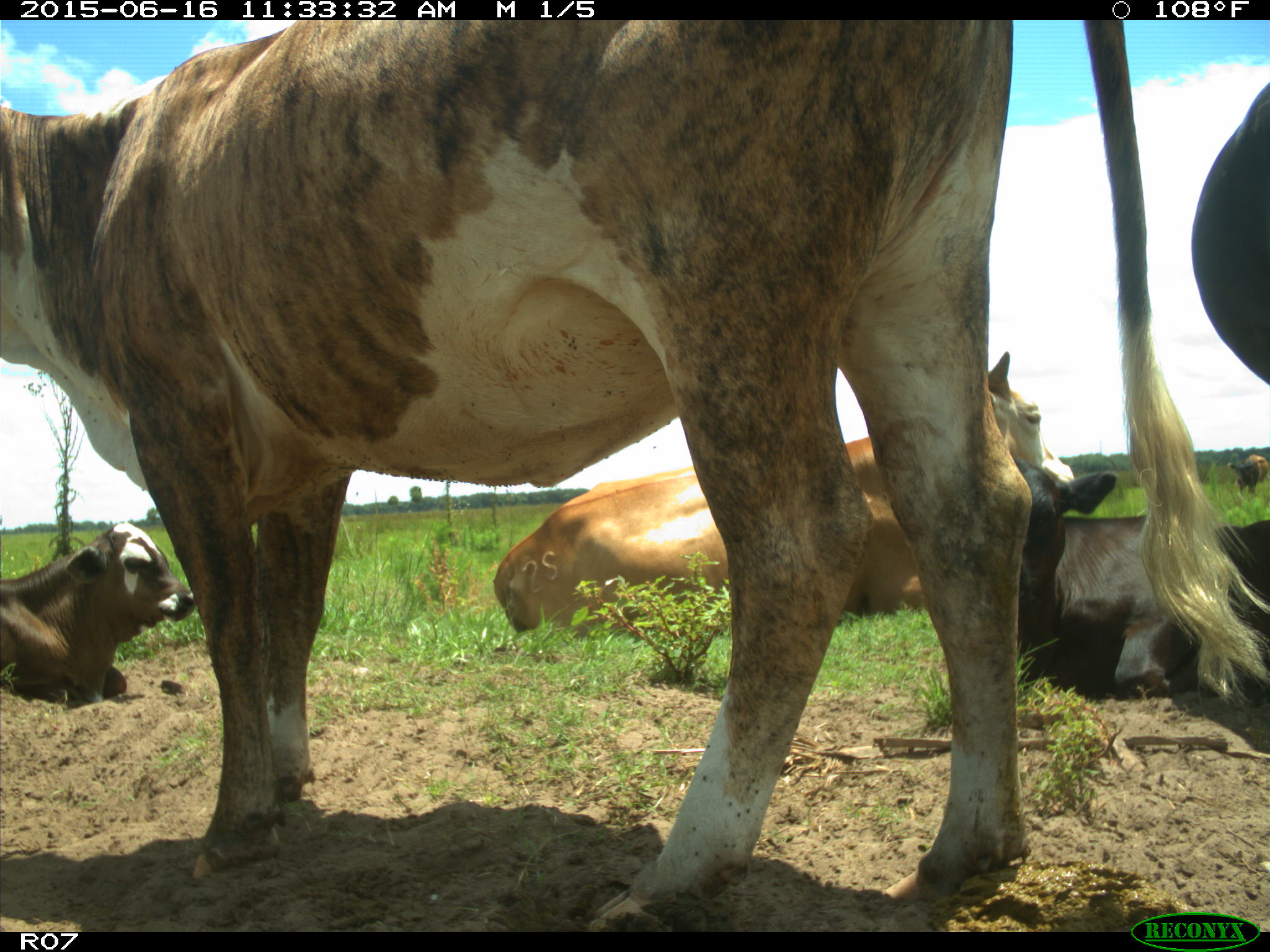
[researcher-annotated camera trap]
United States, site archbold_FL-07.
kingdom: Animalia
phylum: Chordata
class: Mammalia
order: Artiodactyla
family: Bovidae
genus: Bos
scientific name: Bos taurus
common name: domestic cow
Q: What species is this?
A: Bos taurus (domestic cow).